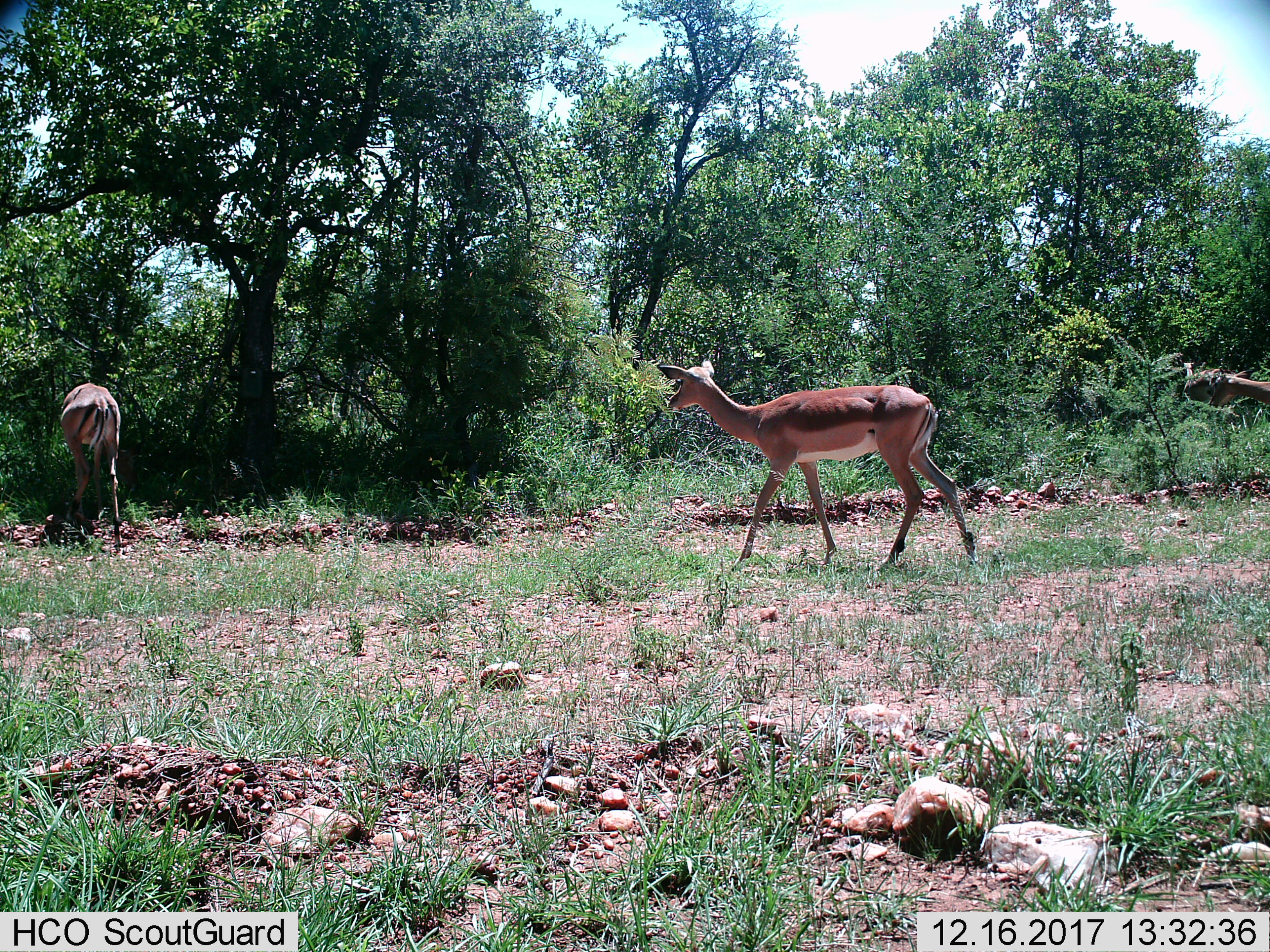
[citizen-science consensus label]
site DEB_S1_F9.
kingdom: Animalia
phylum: Chordata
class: Mammalia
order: Artiodactyla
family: Bovidae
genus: Aepyceros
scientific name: Aepyceros melampus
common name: impala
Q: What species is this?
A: Impala (Aepyceros melampus).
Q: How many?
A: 3.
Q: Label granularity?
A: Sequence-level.